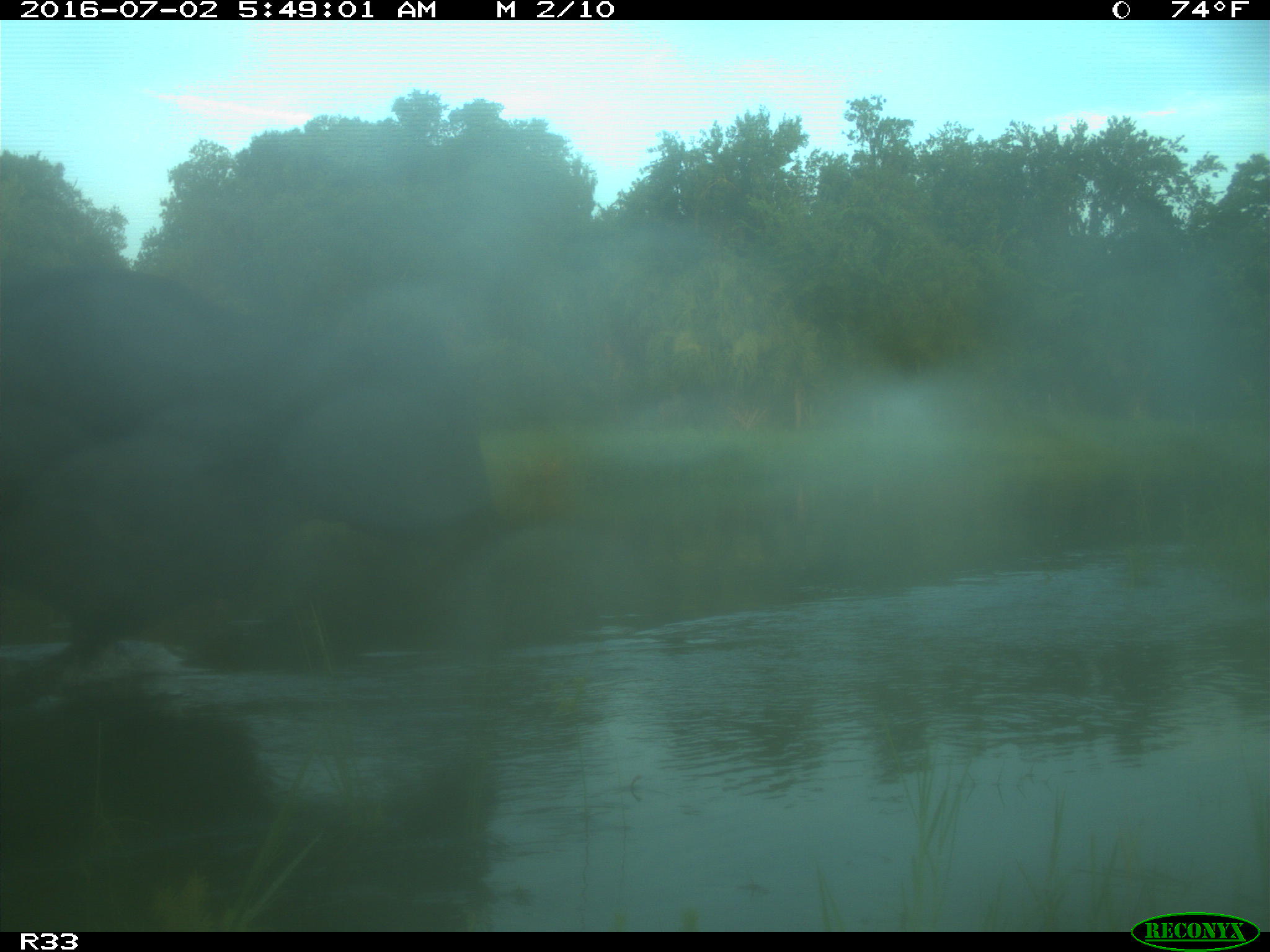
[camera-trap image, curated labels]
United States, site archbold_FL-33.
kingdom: Animalia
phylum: Chordata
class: Mammalia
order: Artiodactyla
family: Bovidae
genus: Bos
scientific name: Bos taurus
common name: domestic cow